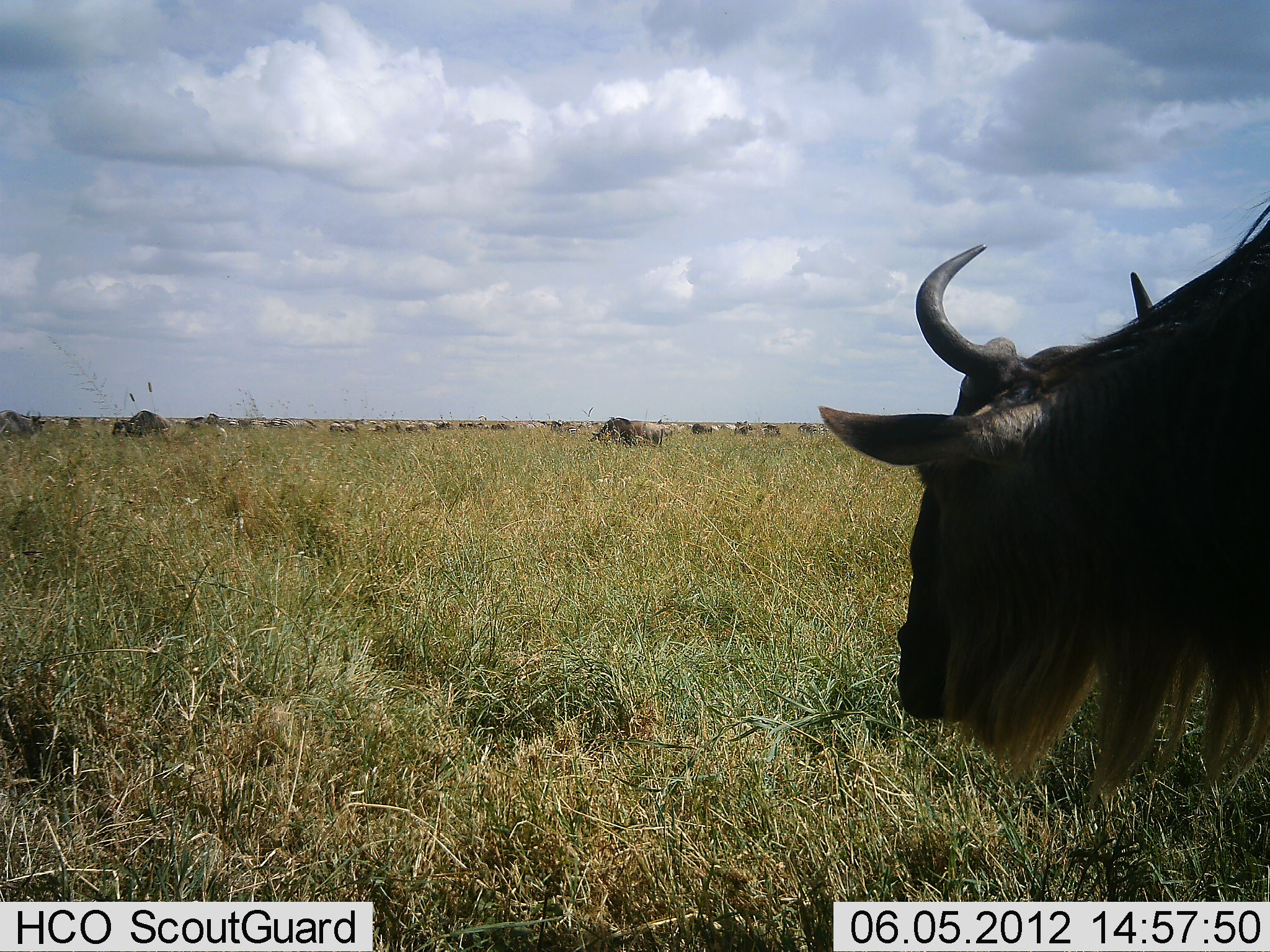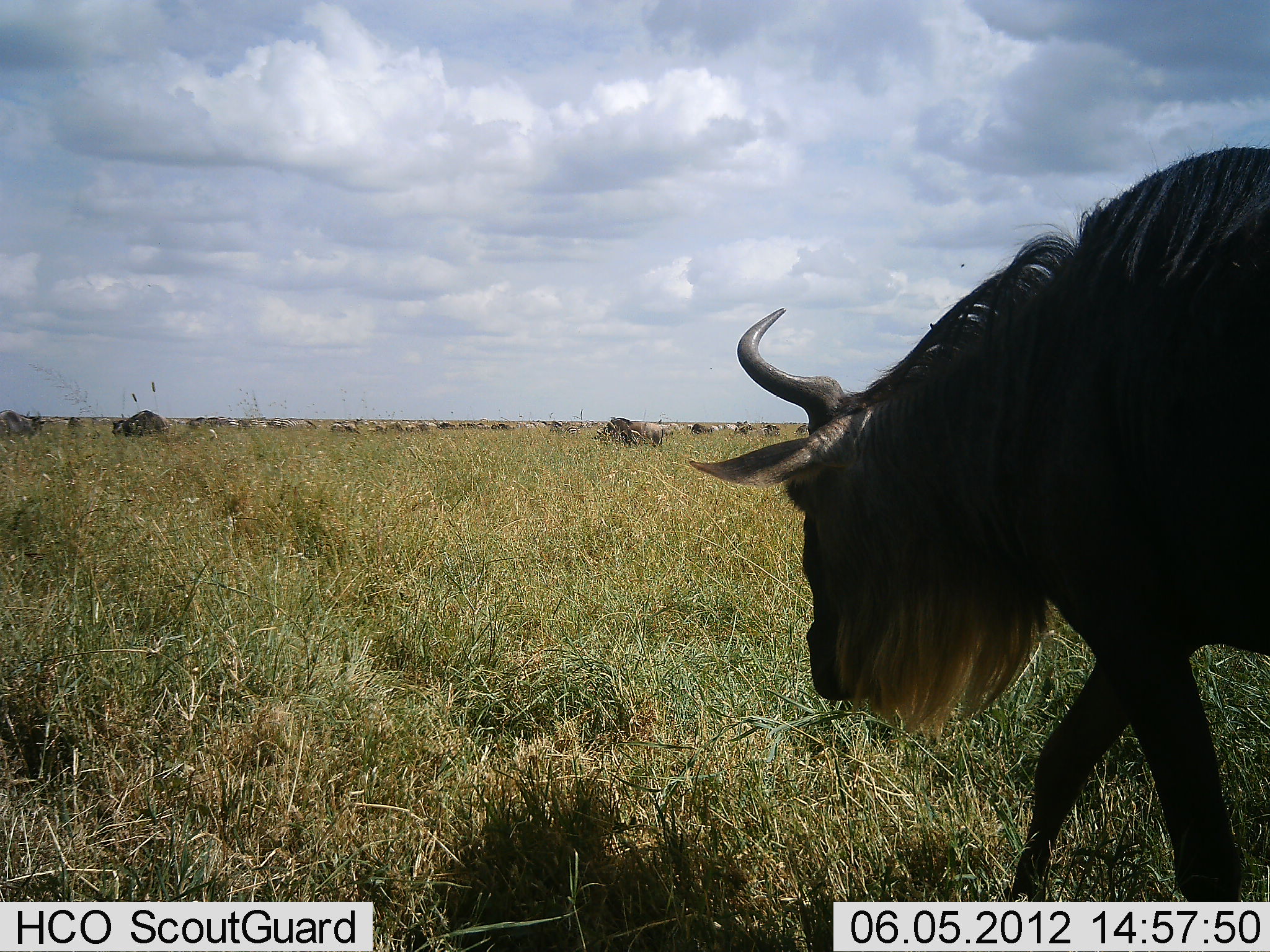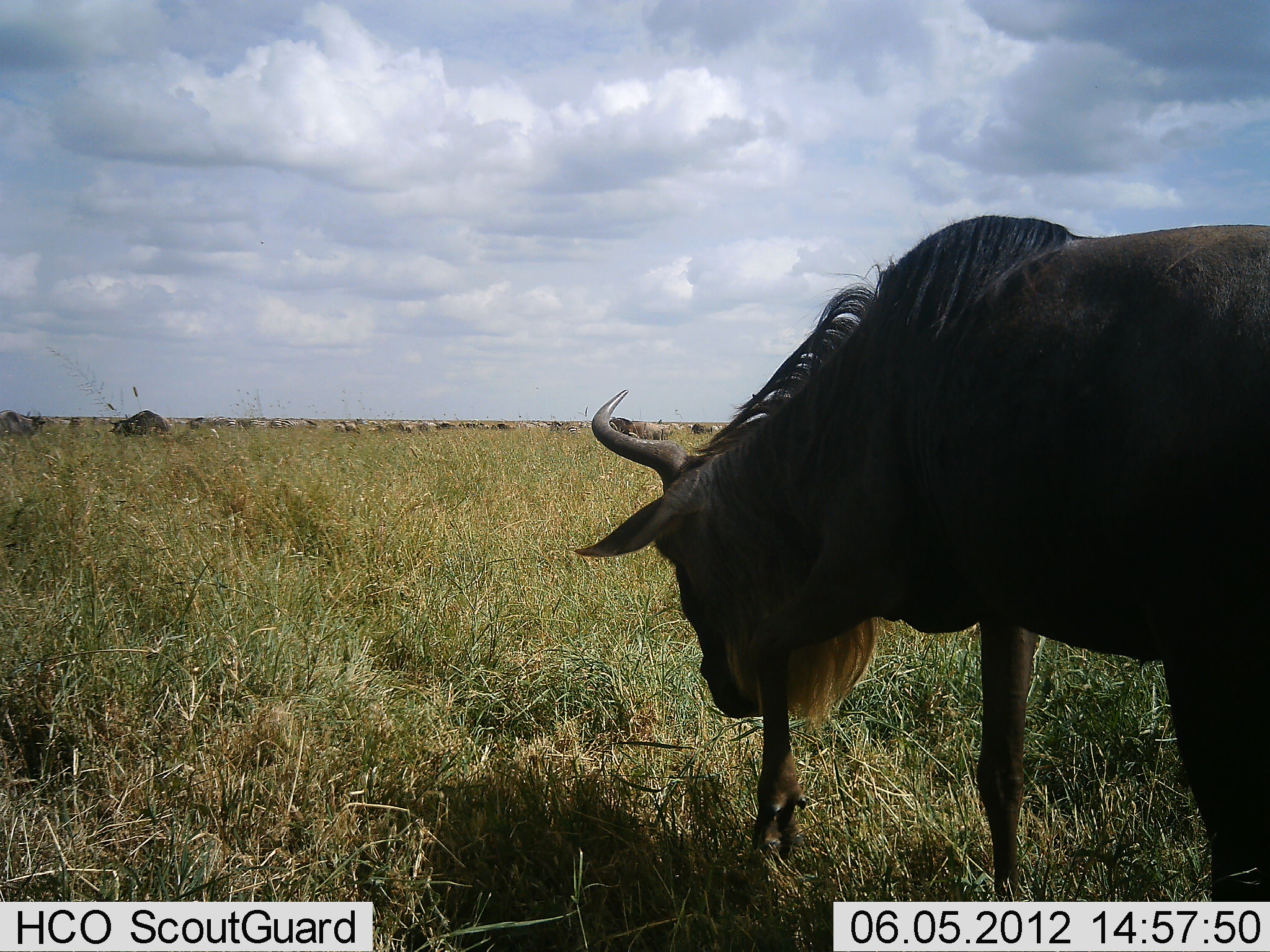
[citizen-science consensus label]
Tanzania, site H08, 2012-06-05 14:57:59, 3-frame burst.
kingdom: Animalia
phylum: Chordata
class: Mammalia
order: Artiodactyla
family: Bovidae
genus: Connochaetes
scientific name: Connochaetes taurinus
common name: blue wildebeest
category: wildebeest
Wildebeest (blue wildebeest) (Connochaetes taurinus), count 11-50. Behavior (volunteer vote fractions): standing 30%, resting 0%, moving 90%, interacting 0%. Young present (vote fraction): 0%. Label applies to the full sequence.